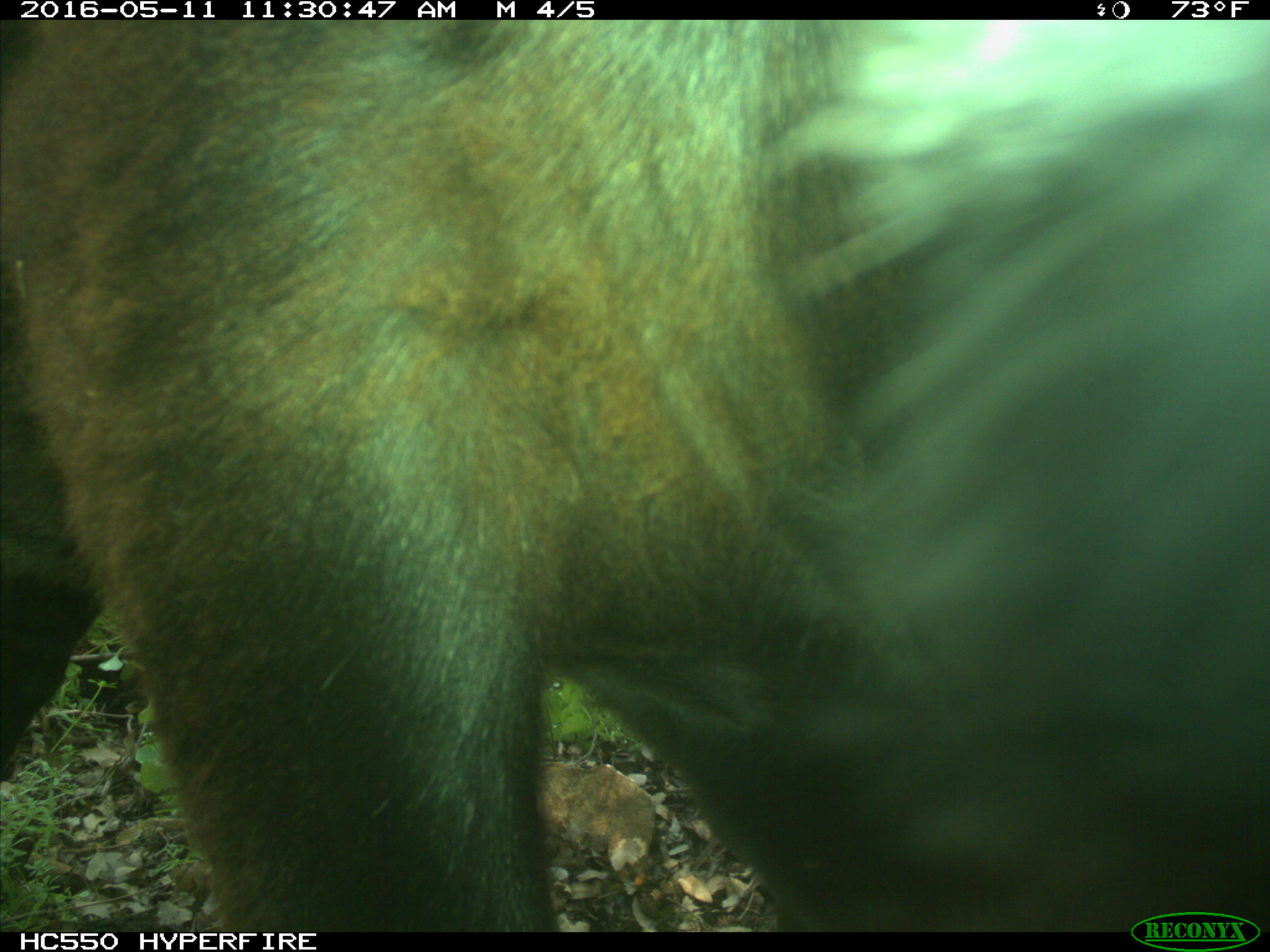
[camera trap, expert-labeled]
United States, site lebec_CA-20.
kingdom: Animalia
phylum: Chordata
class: Mammalia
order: Artiodactyla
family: Bovidae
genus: Bos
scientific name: Bos taurus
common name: domestic cow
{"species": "Bos taurus (domestic cow)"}